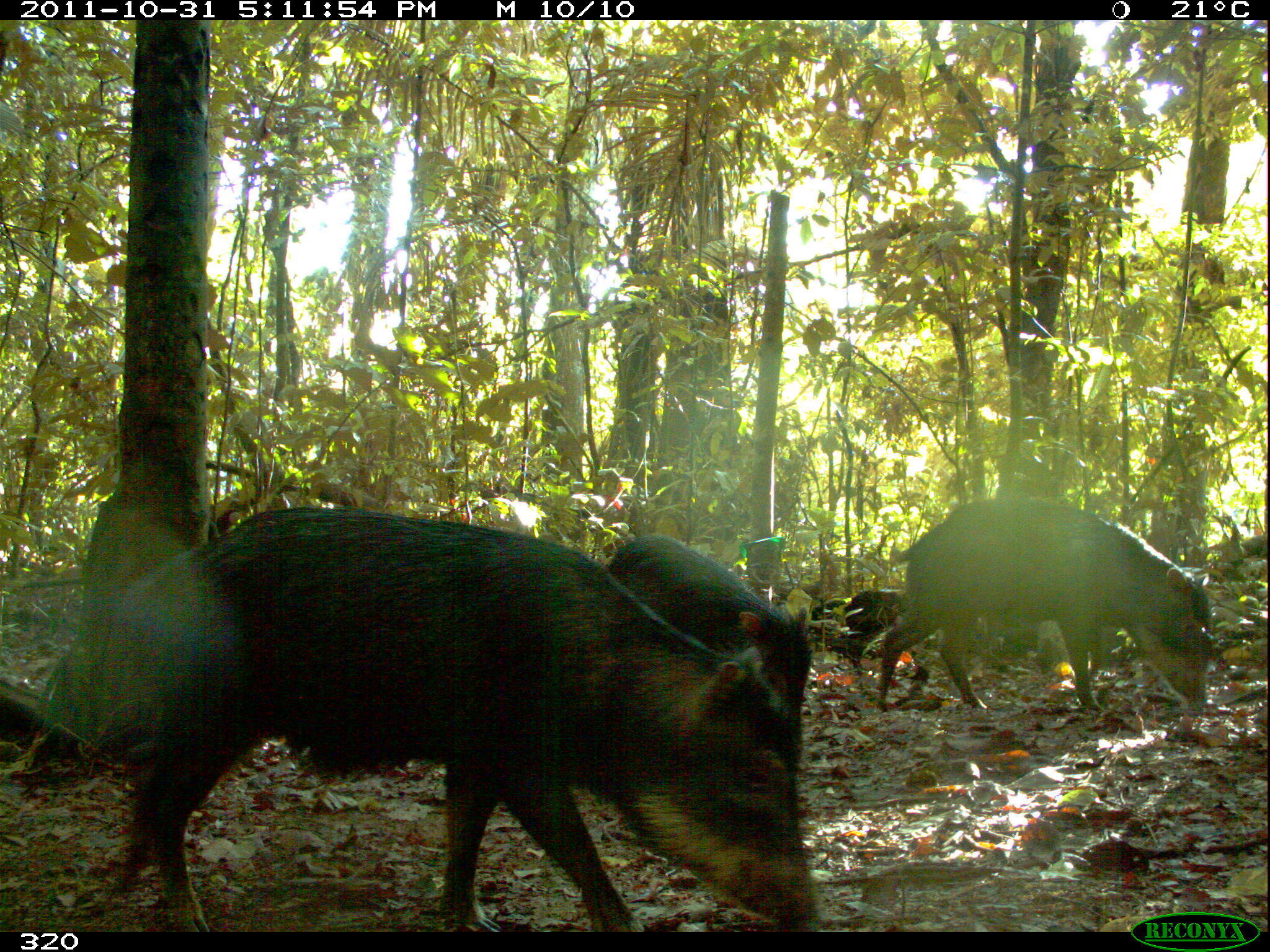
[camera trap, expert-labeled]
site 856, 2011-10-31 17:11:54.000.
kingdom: Animalia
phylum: Chordata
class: Mammalia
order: Artiodactyla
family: Tayassuidae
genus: Tayassu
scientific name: Tayassu pecari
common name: white-lipped peccary